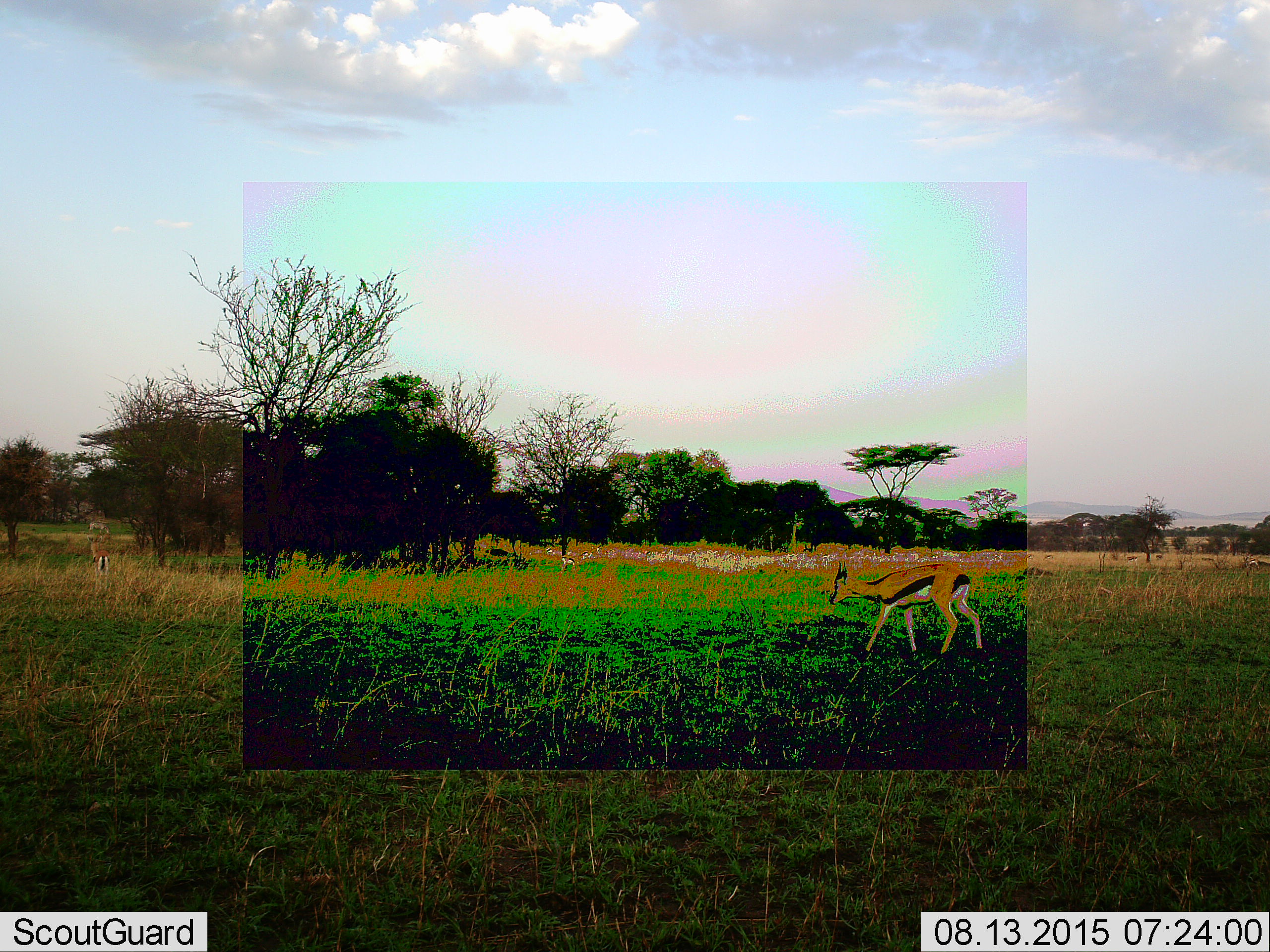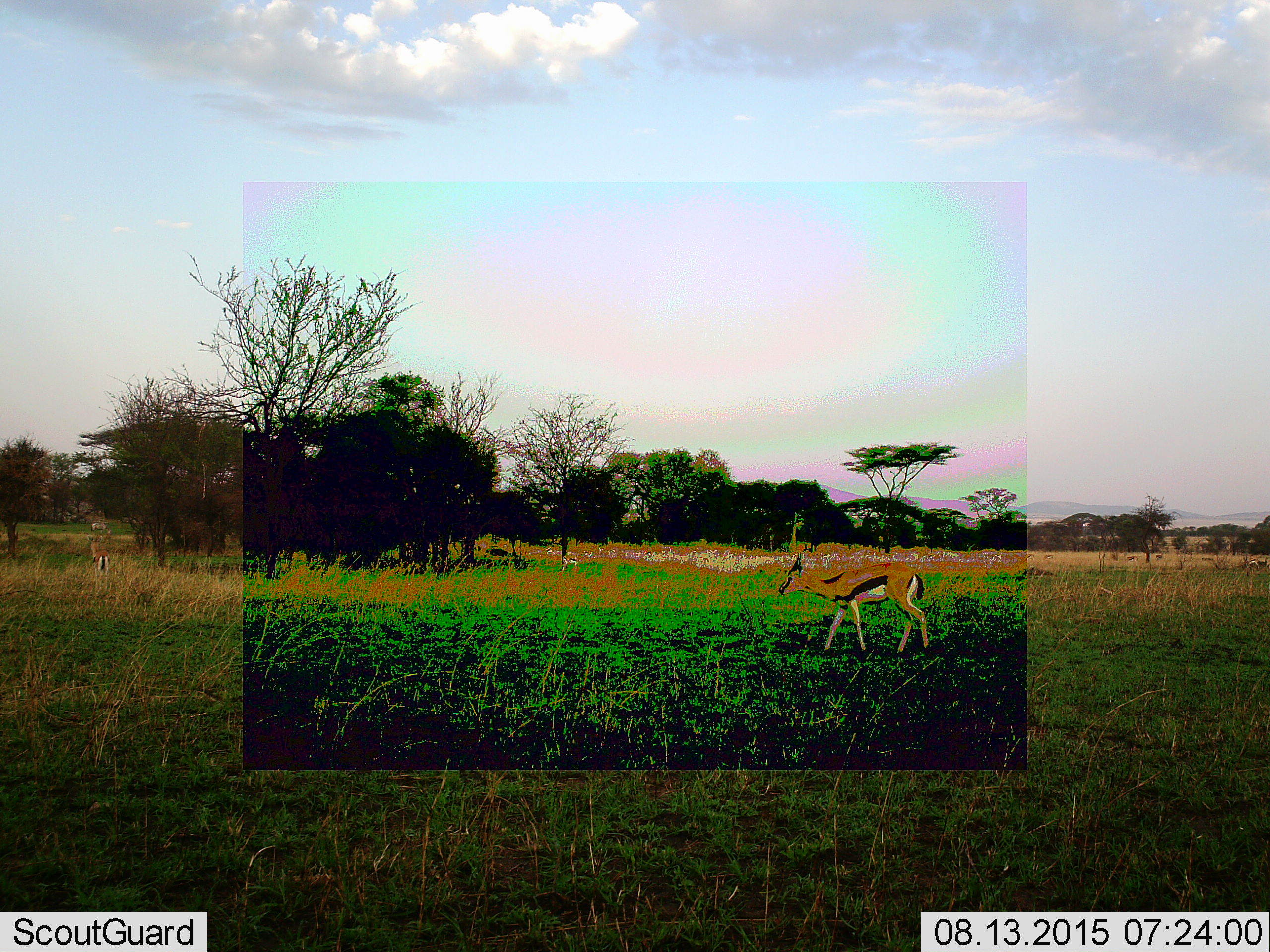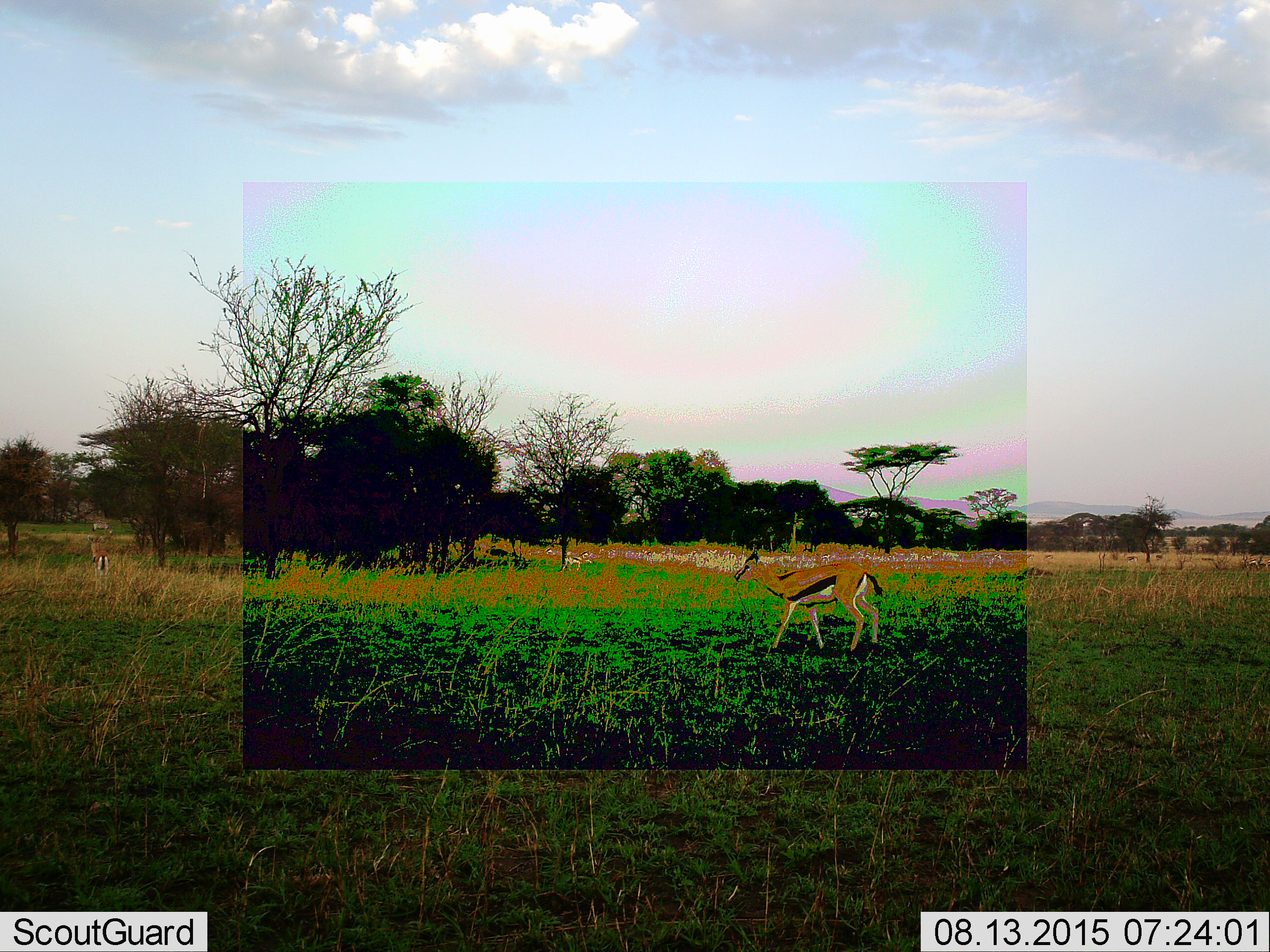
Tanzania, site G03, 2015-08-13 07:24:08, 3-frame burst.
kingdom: Animalia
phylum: Chordata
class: Mammalia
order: Artiodactyla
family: Bovidae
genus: Eudorcas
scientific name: Eudorcas thomsonii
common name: thomson's gazelle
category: gazellethomsons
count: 4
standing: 53%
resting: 0%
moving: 76%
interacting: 0%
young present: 0%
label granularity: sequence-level